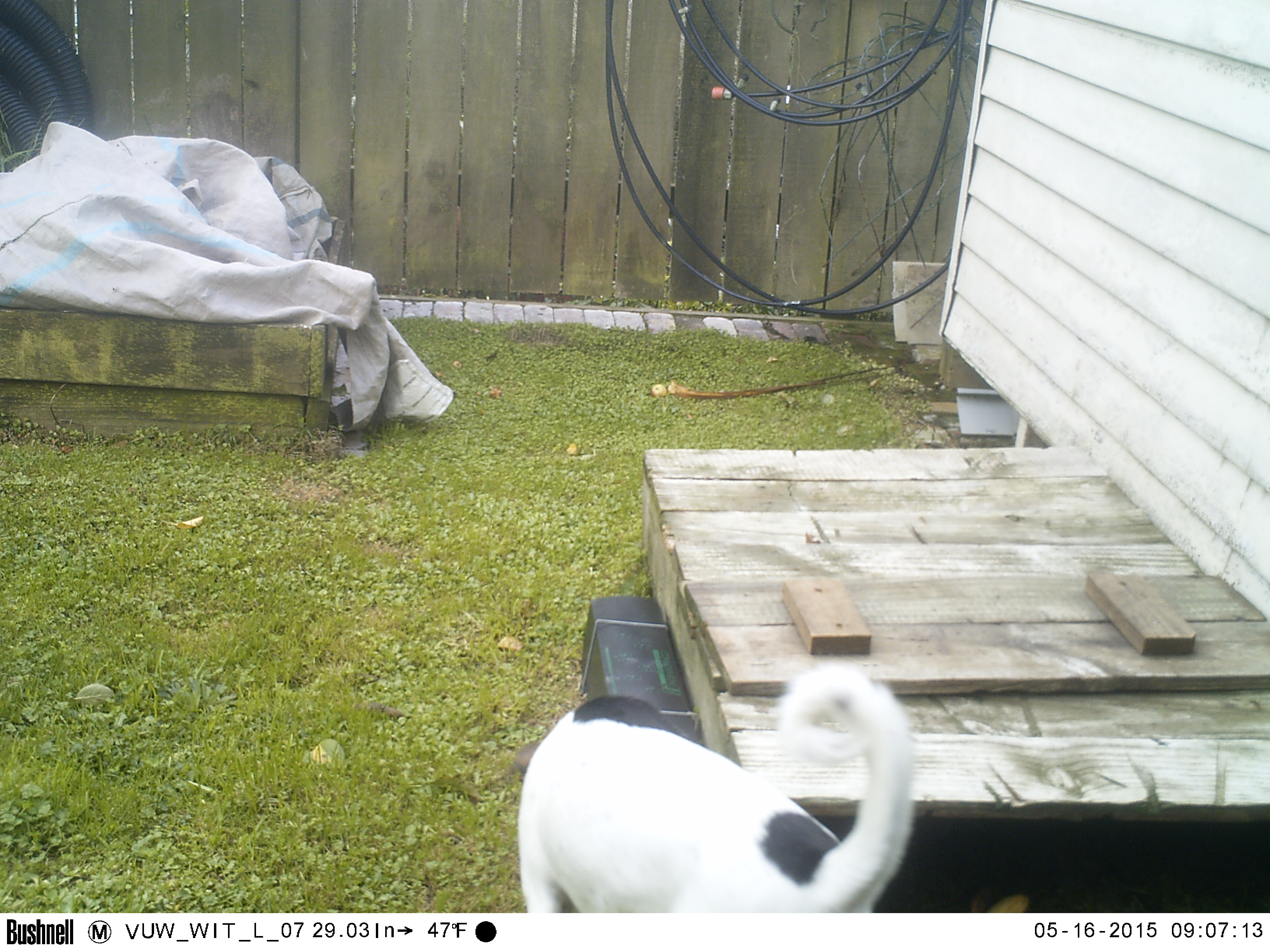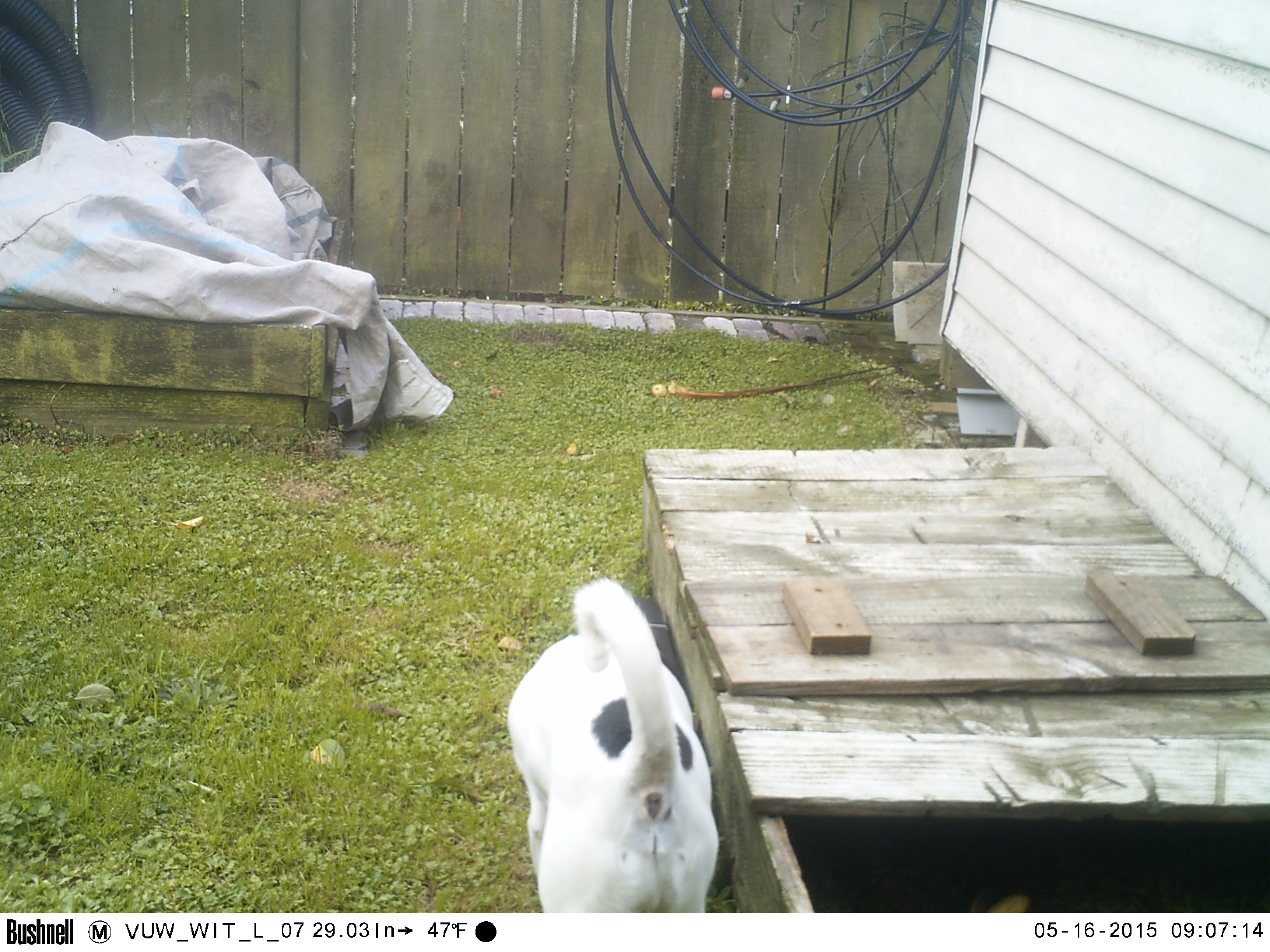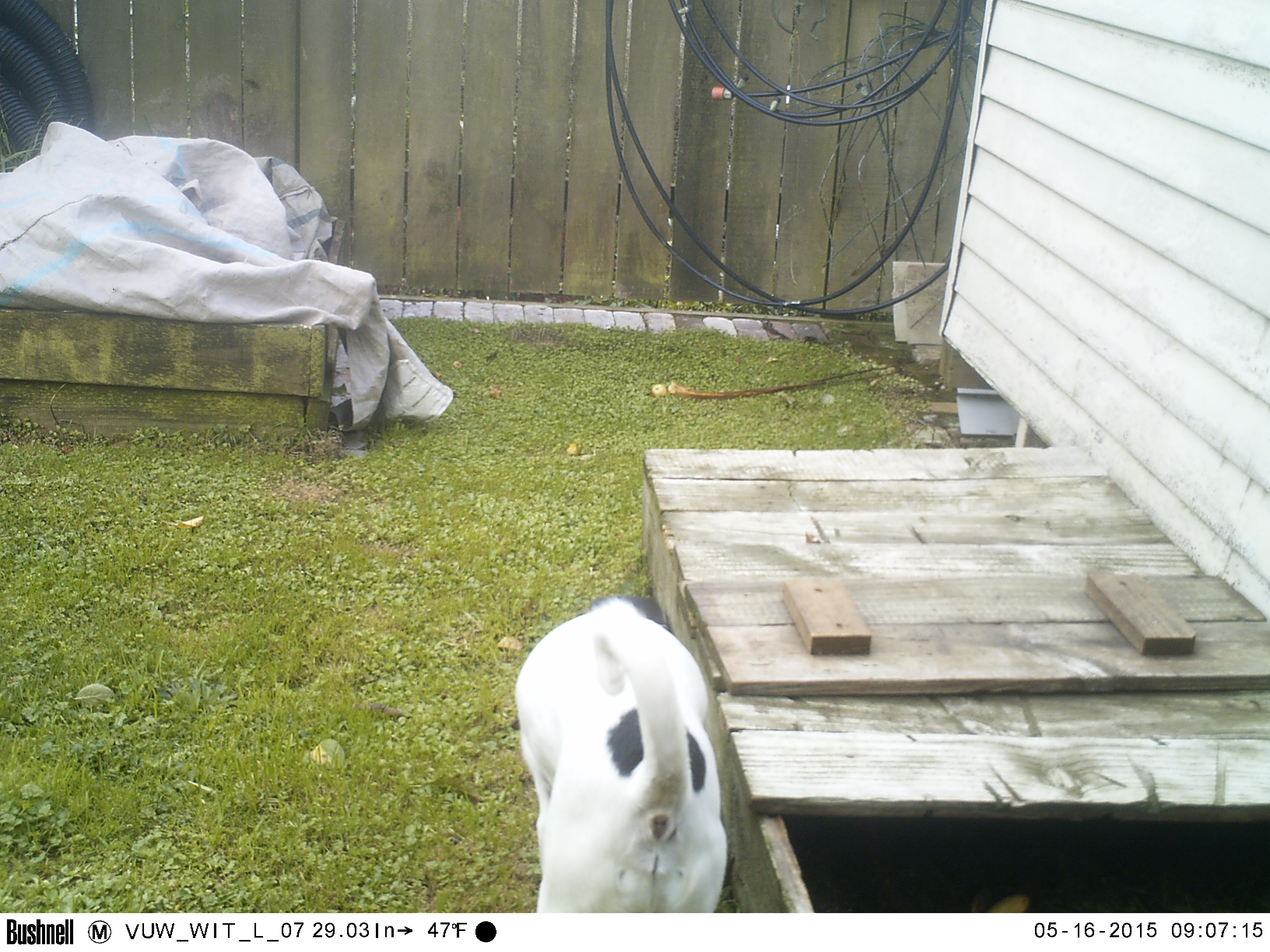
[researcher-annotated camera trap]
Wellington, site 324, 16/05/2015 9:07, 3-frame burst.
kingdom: Animalia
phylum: Chordata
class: Mammalia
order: Carnivora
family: Canidae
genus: Canis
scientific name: Canis familiaris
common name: dog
Dog (Canis familiaris).